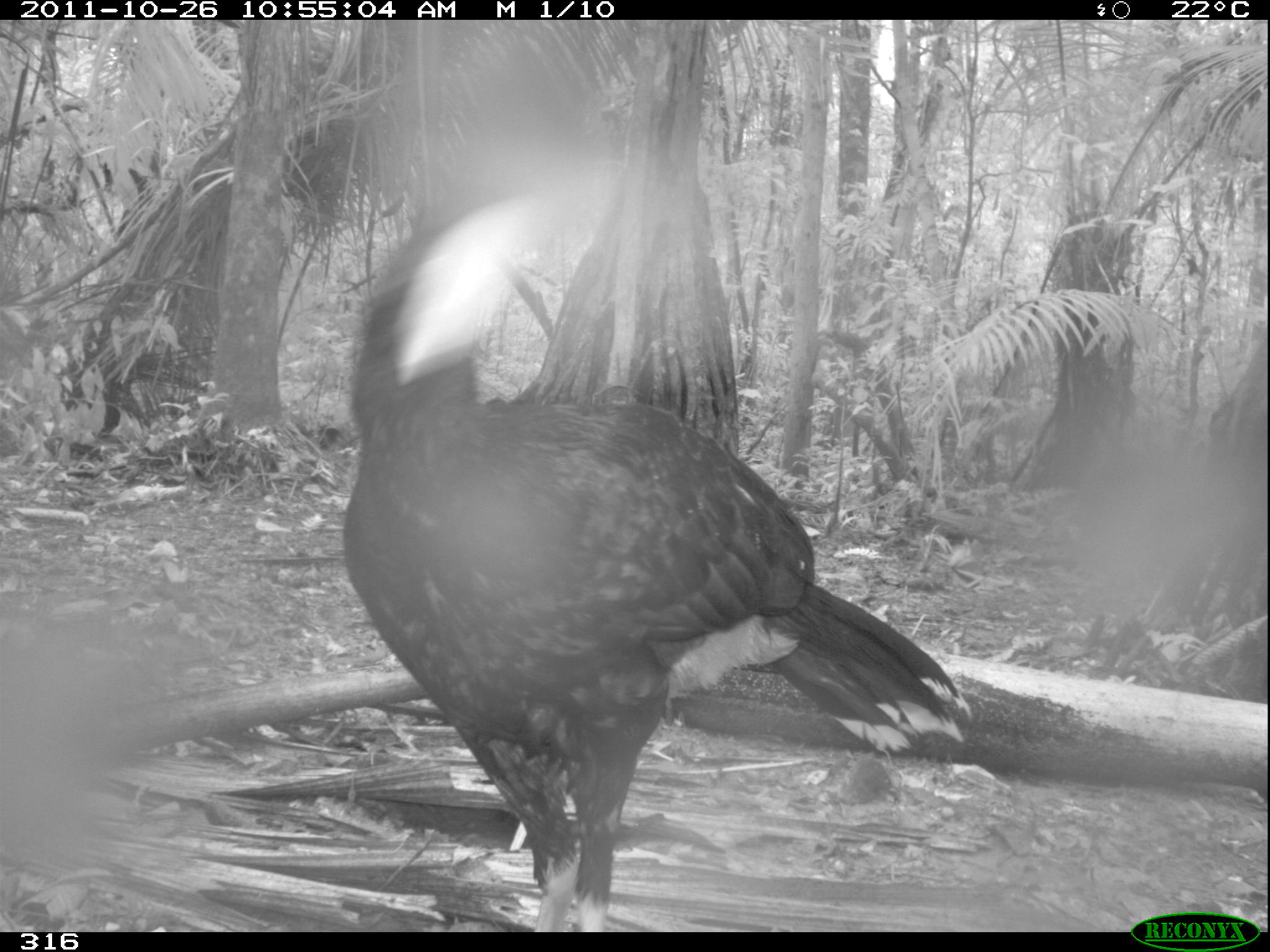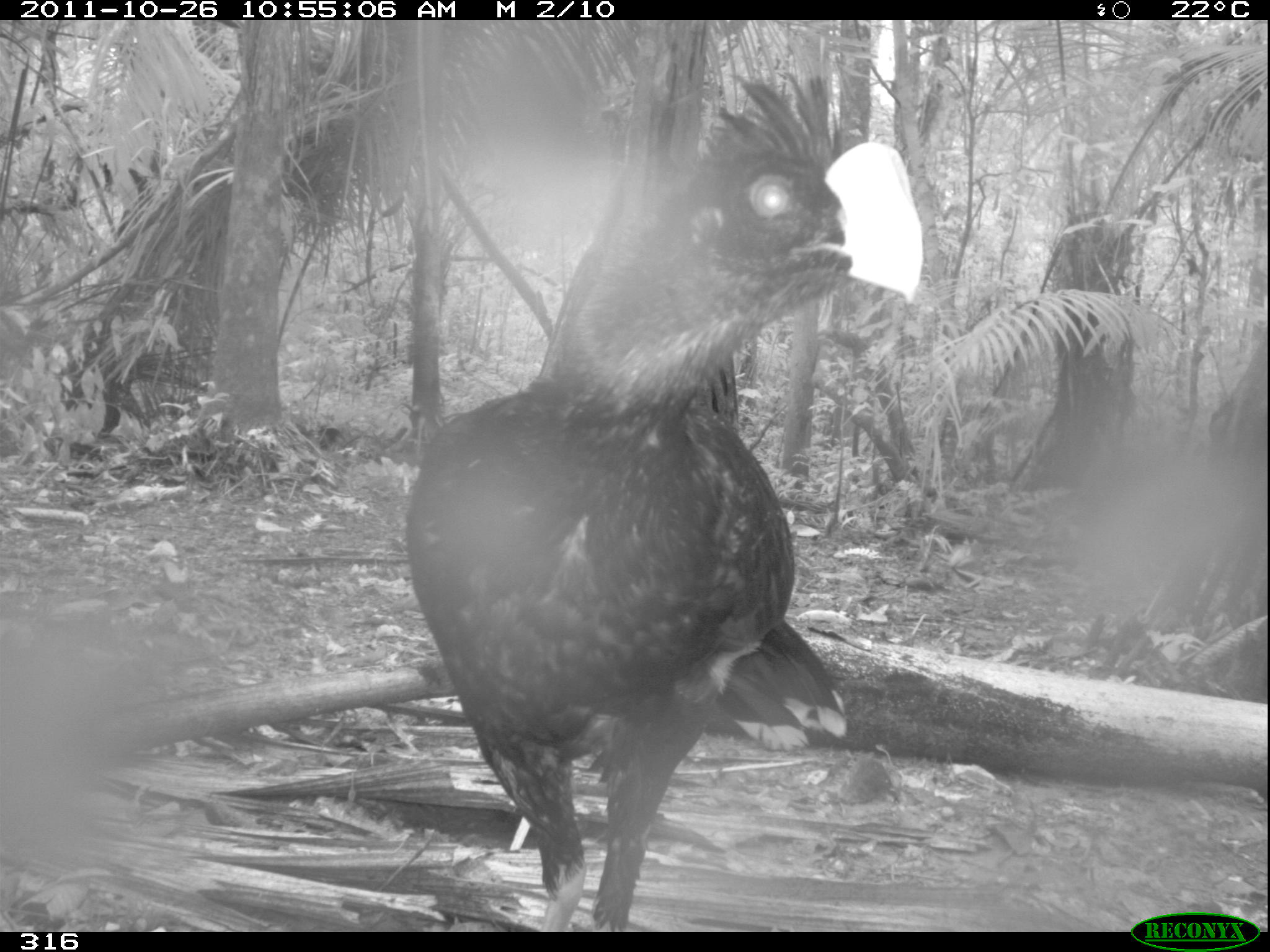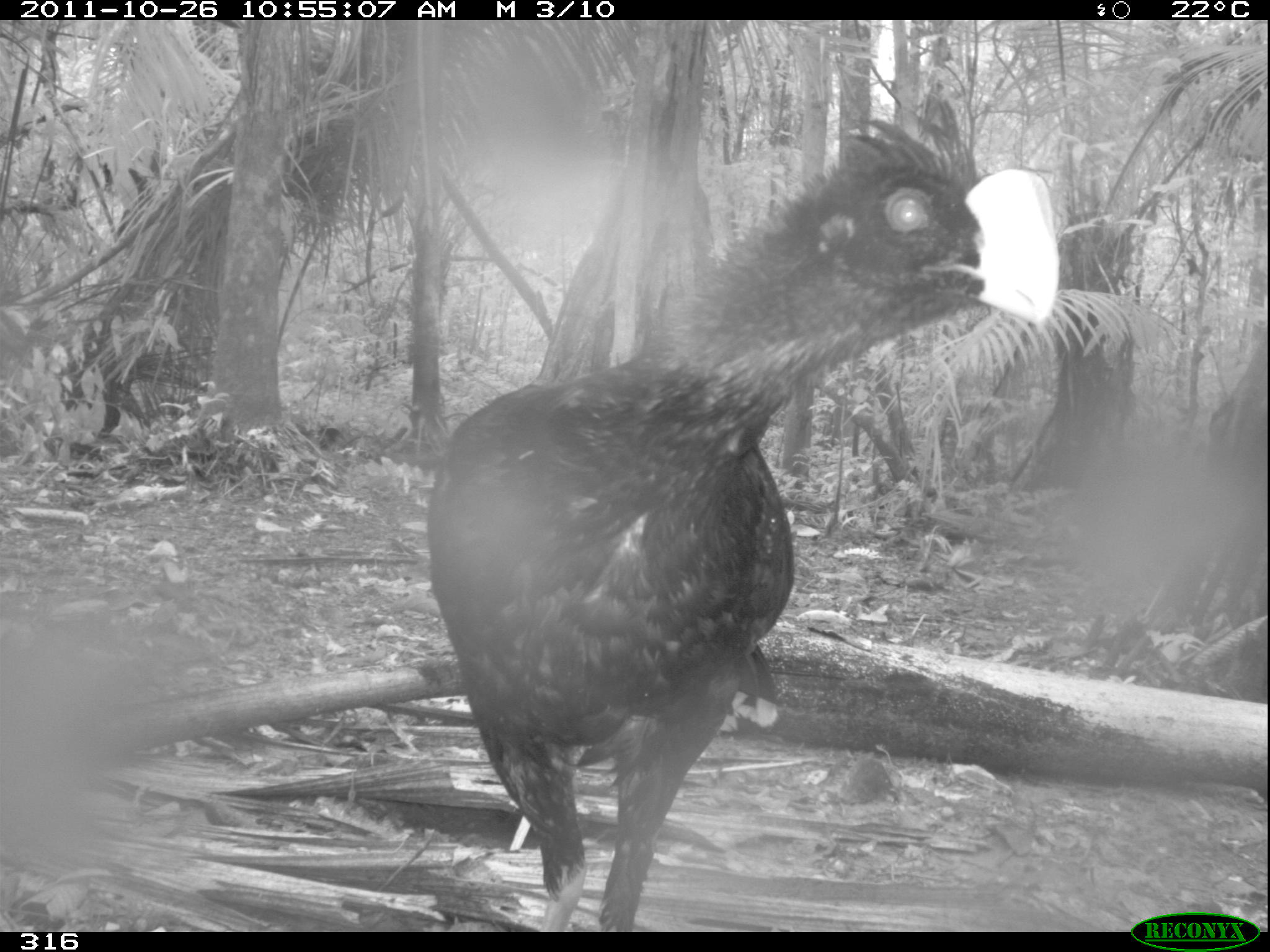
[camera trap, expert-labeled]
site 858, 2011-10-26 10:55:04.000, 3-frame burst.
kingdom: Animalia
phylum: Chordata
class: Aves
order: Galliformes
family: Cracidae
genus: Mitu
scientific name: Mitu tuberosum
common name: razor-billed curassow